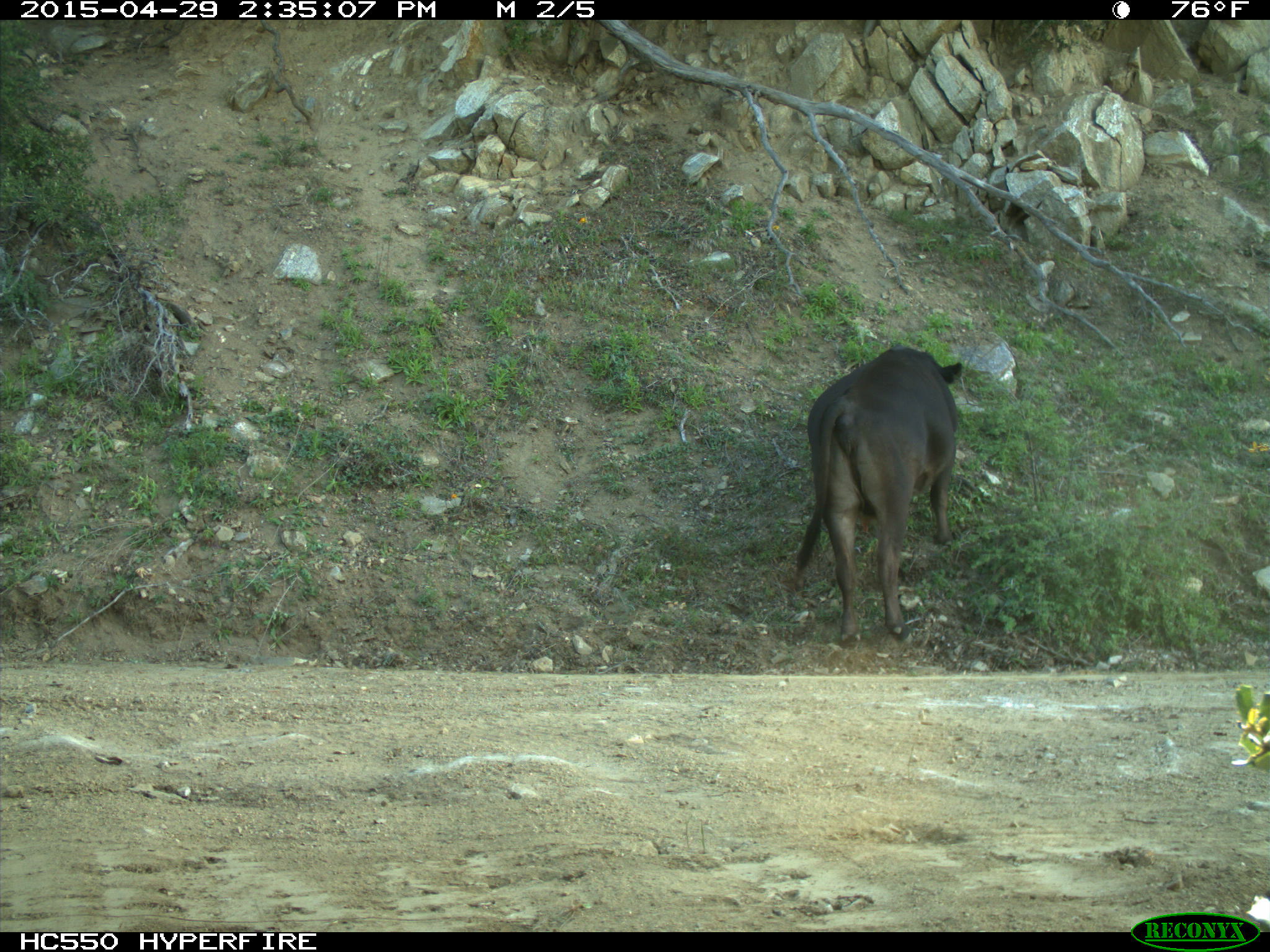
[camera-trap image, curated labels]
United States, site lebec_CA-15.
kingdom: Animalia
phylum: Chordata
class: Mammalia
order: Artiodactyla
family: Bovidae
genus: Bos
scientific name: Bos taurus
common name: domestic cow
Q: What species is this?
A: Bos taurus (domestic cow).